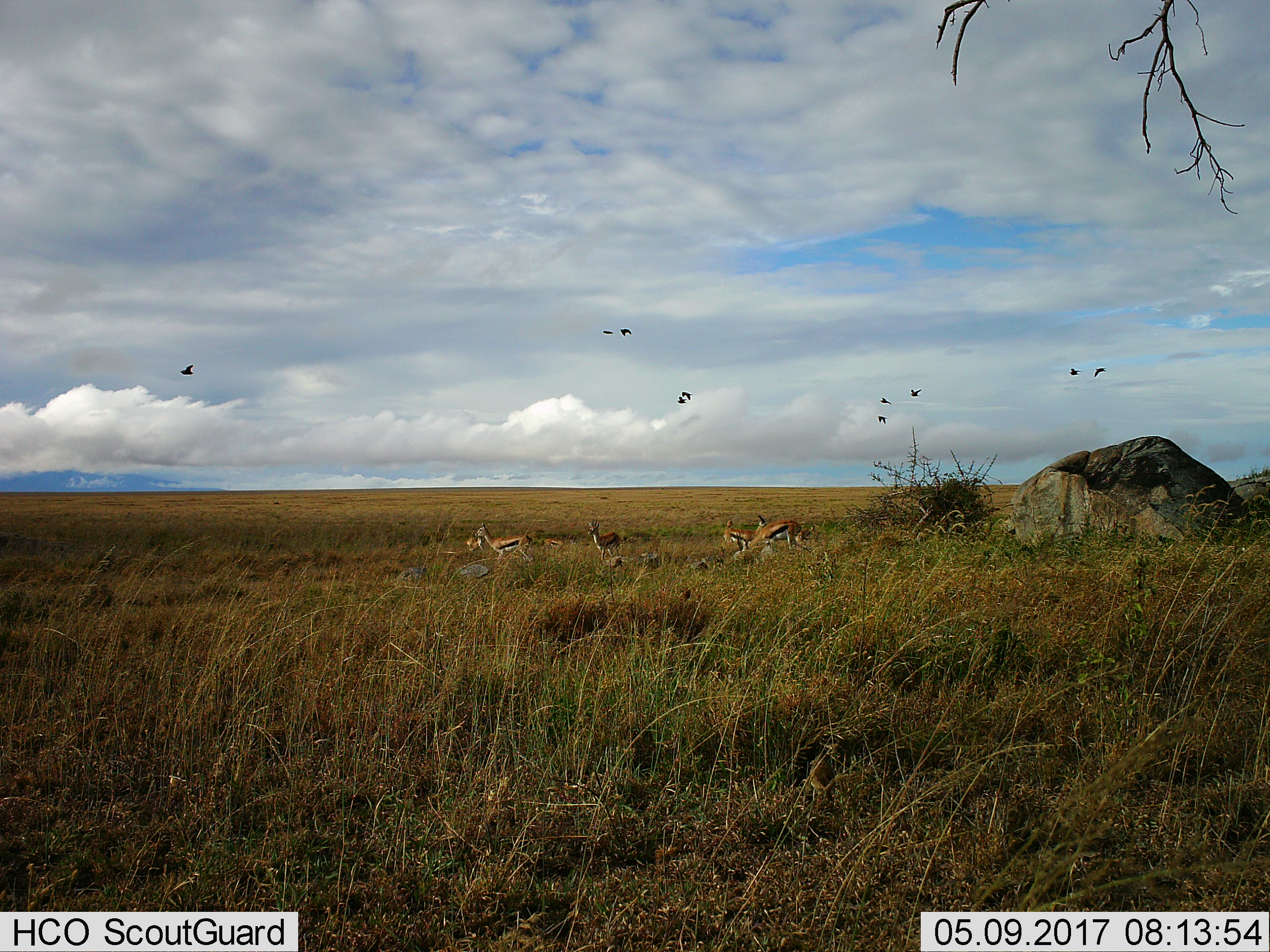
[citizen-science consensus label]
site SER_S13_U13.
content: unidentified animal